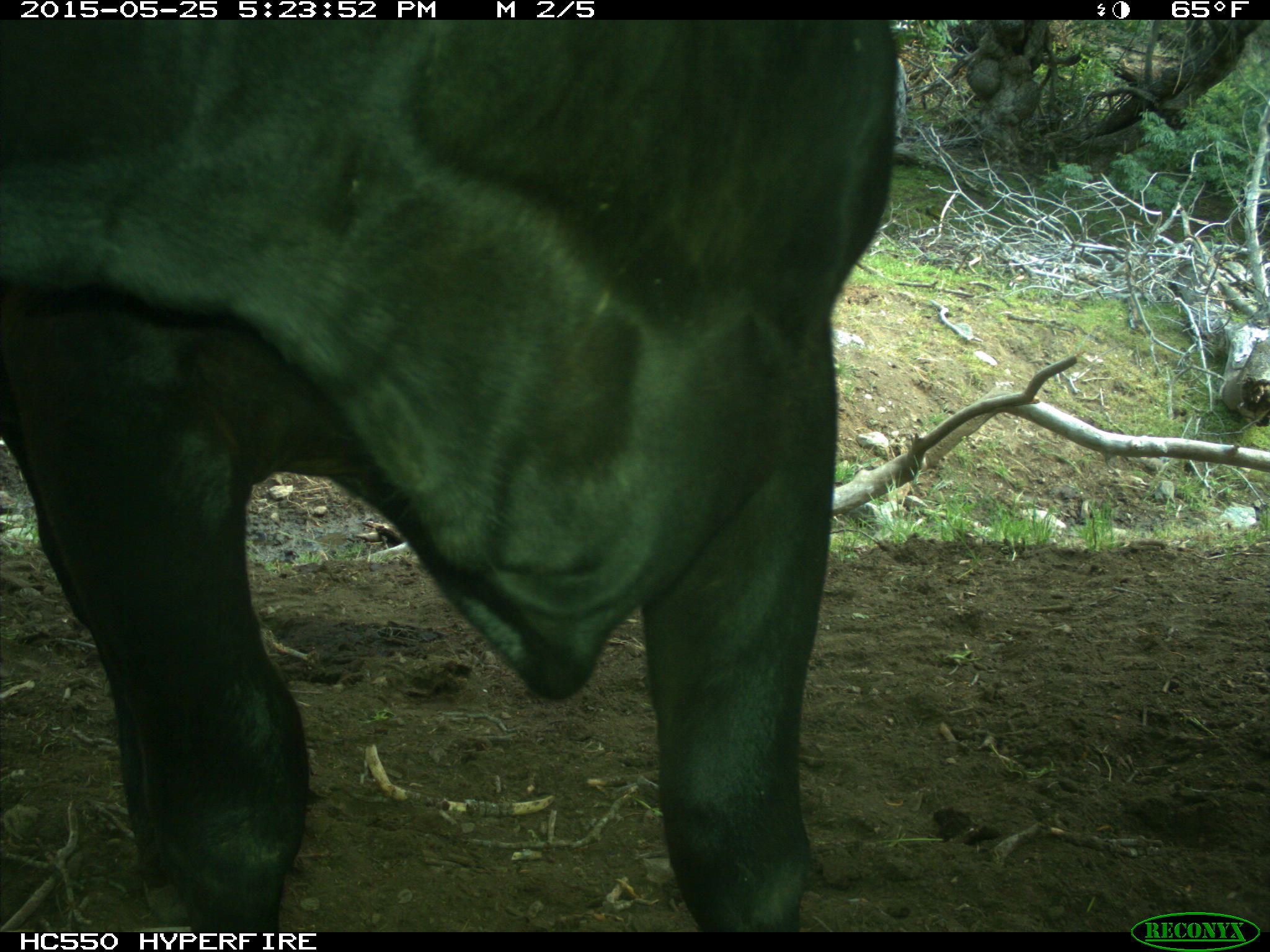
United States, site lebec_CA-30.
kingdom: Animalia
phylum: Chordata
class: Mammalia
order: Artiodactyla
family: Bovidae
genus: Bos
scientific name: Bos taurus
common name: domestic cow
Bos taurus (domestic cow).